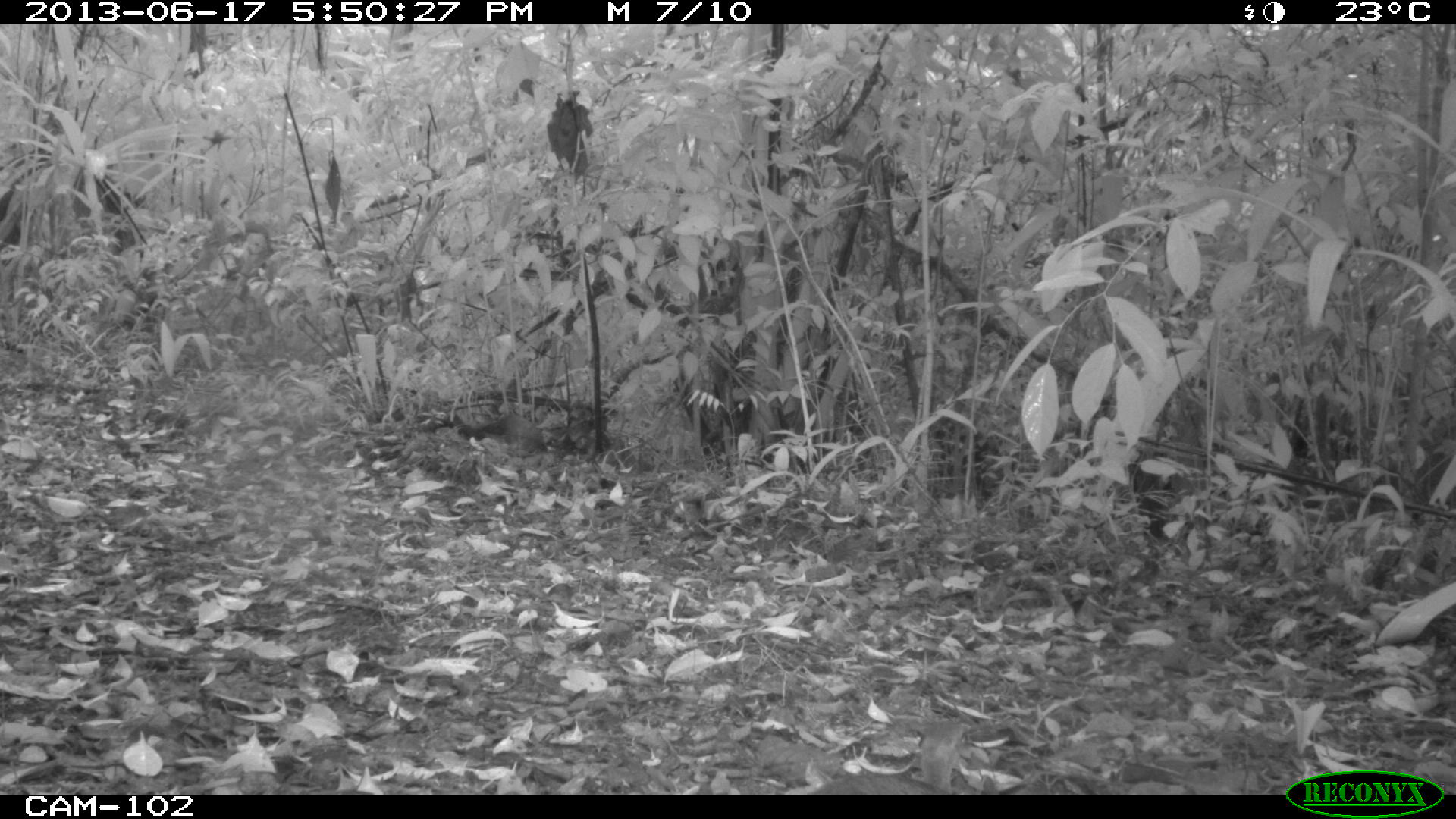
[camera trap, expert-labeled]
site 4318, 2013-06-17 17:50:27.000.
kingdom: Animalia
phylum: Chordata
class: Aves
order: Tinamiformes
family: Tinamidae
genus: Tinamus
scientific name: Tinamus major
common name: great tinamou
Tinamus major (great tinamou), count 1.